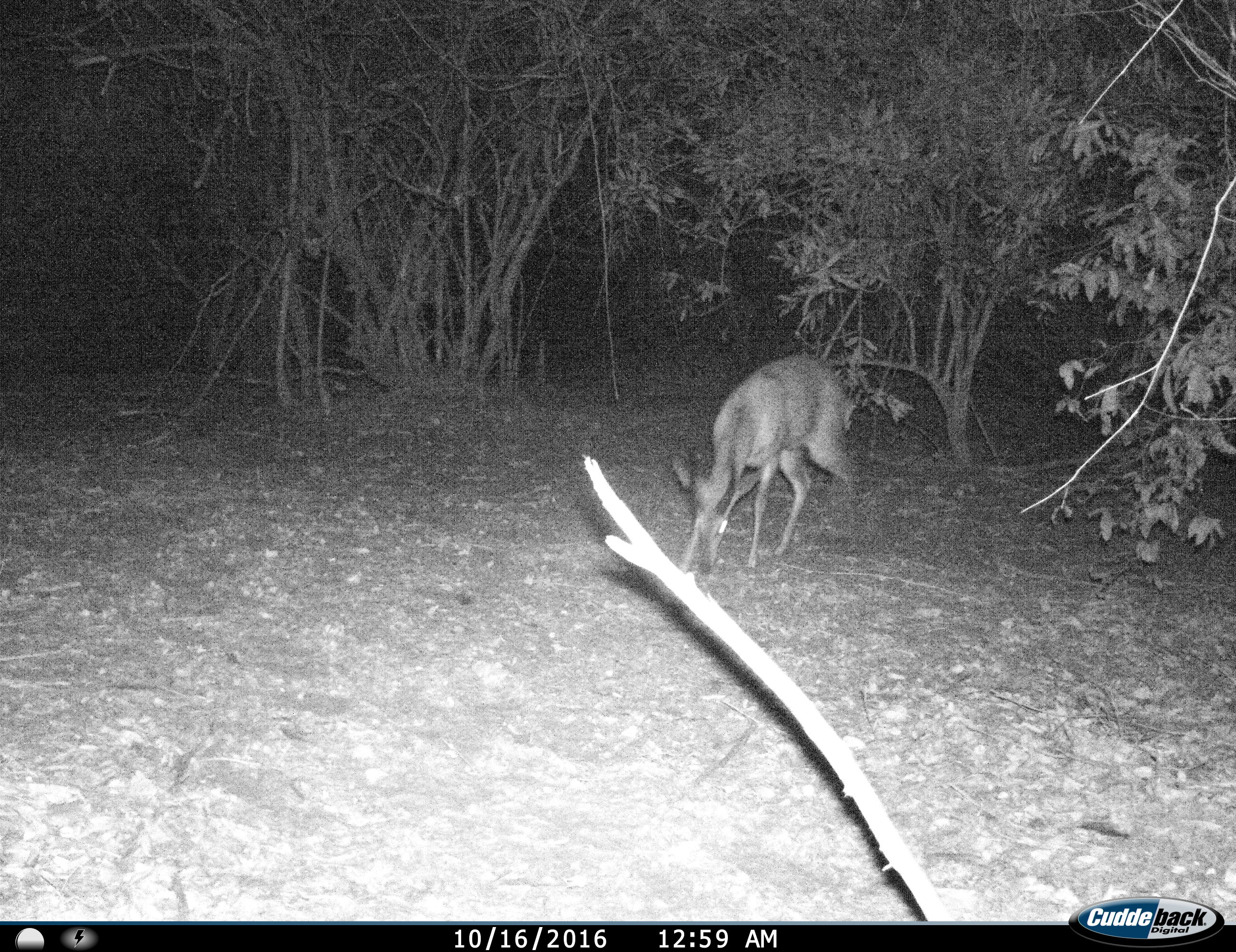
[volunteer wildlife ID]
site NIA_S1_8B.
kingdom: Animalia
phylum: Chordata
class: Mammalia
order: Artiodactyla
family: Bovidae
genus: Aepyceros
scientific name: Aepyceros melampus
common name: impala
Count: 1.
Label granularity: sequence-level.